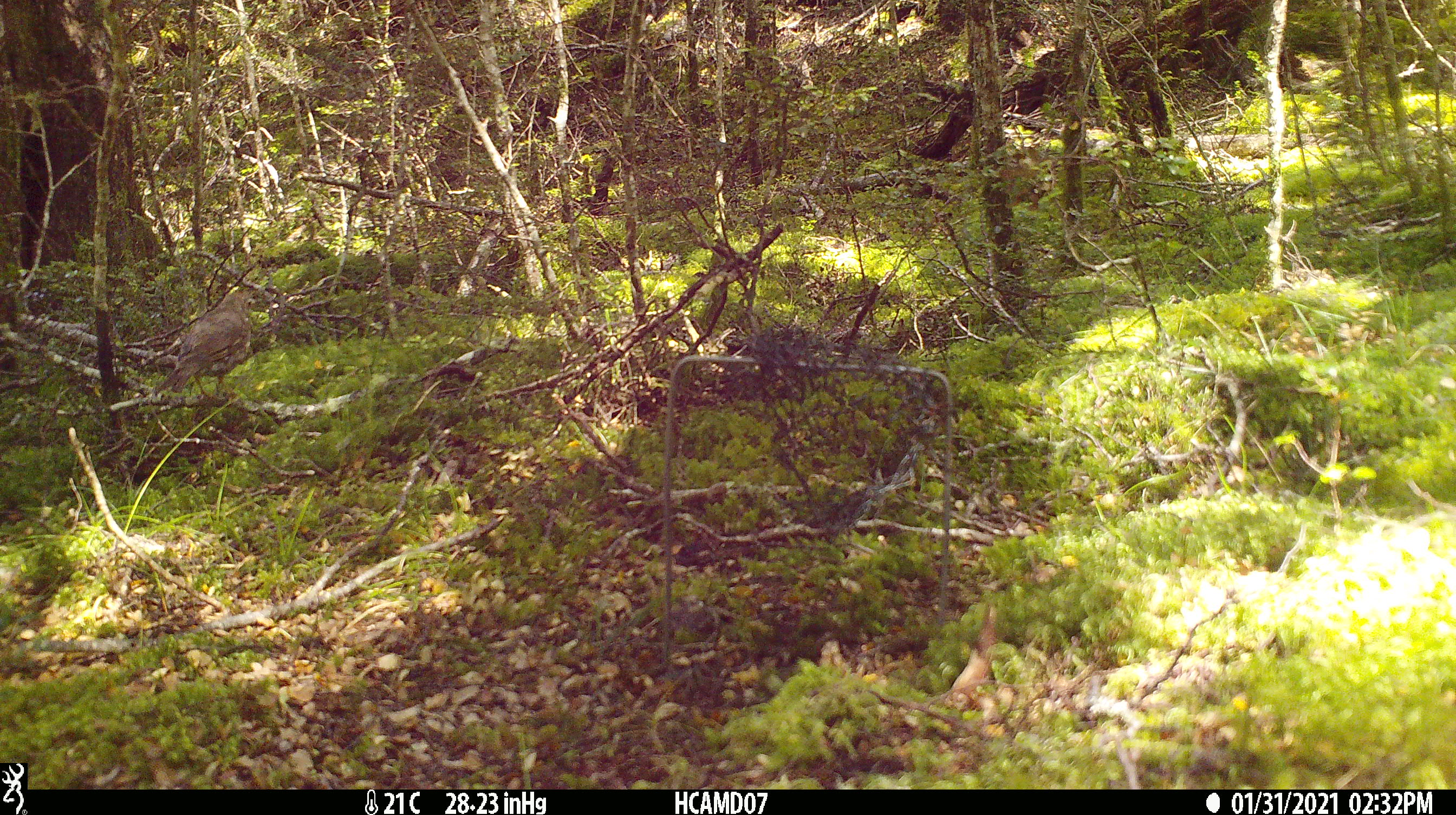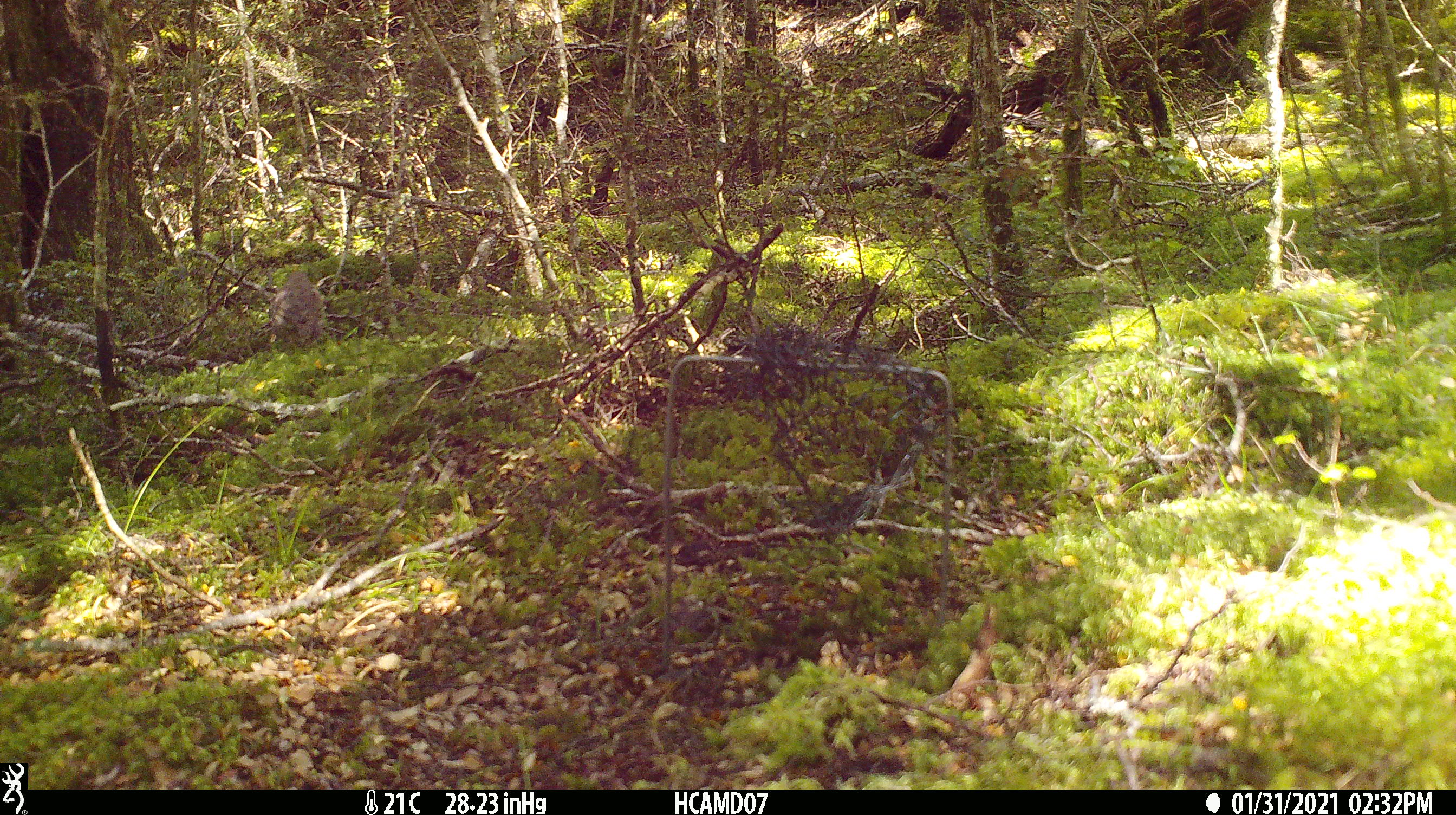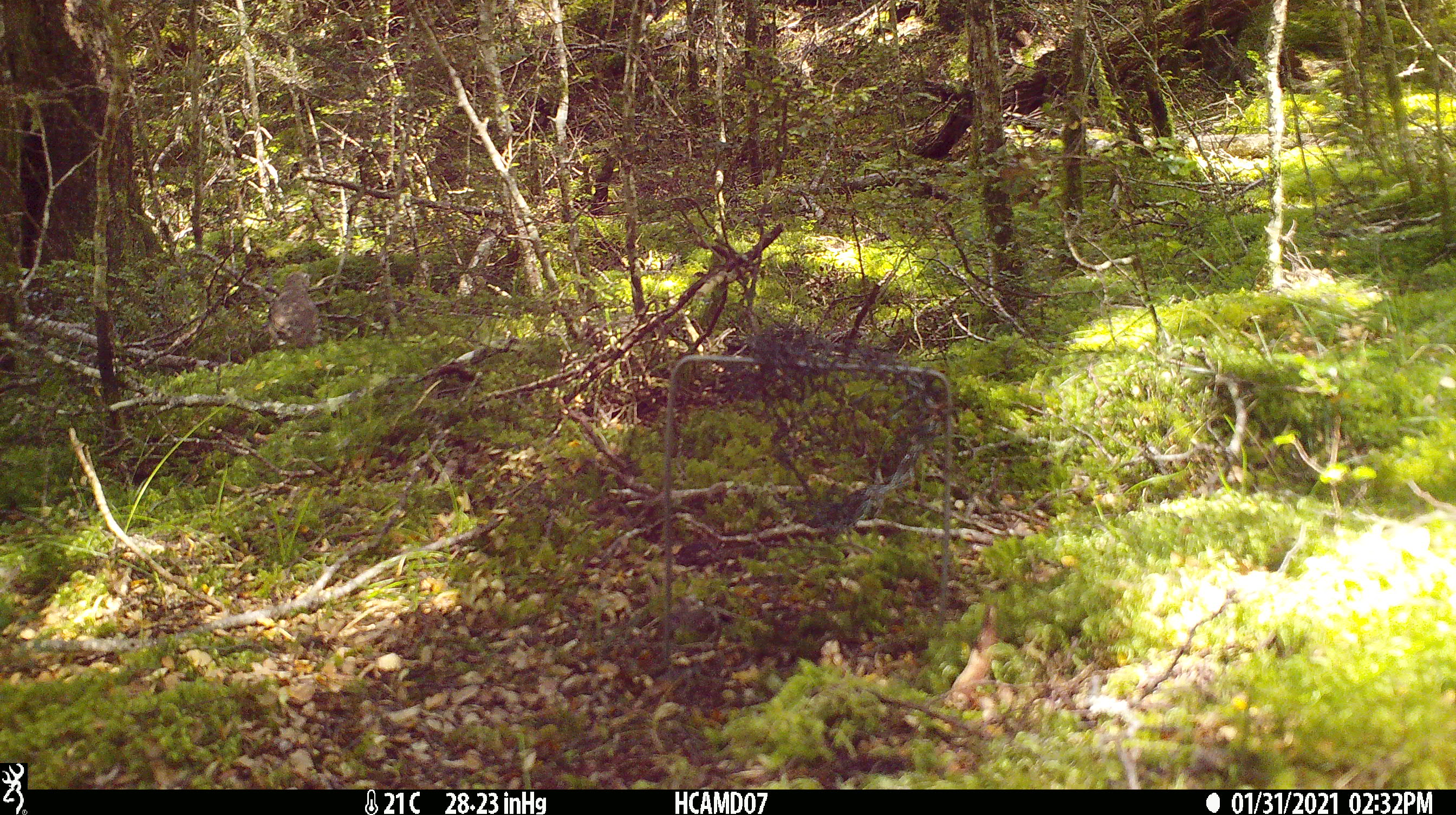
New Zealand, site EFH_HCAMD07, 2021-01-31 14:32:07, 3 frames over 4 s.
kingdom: Animalia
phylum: Chordata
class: Aves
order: Passeriformes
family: Turdidae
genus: Turdus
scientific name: Turdus philomelos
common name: song thrush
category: thrush